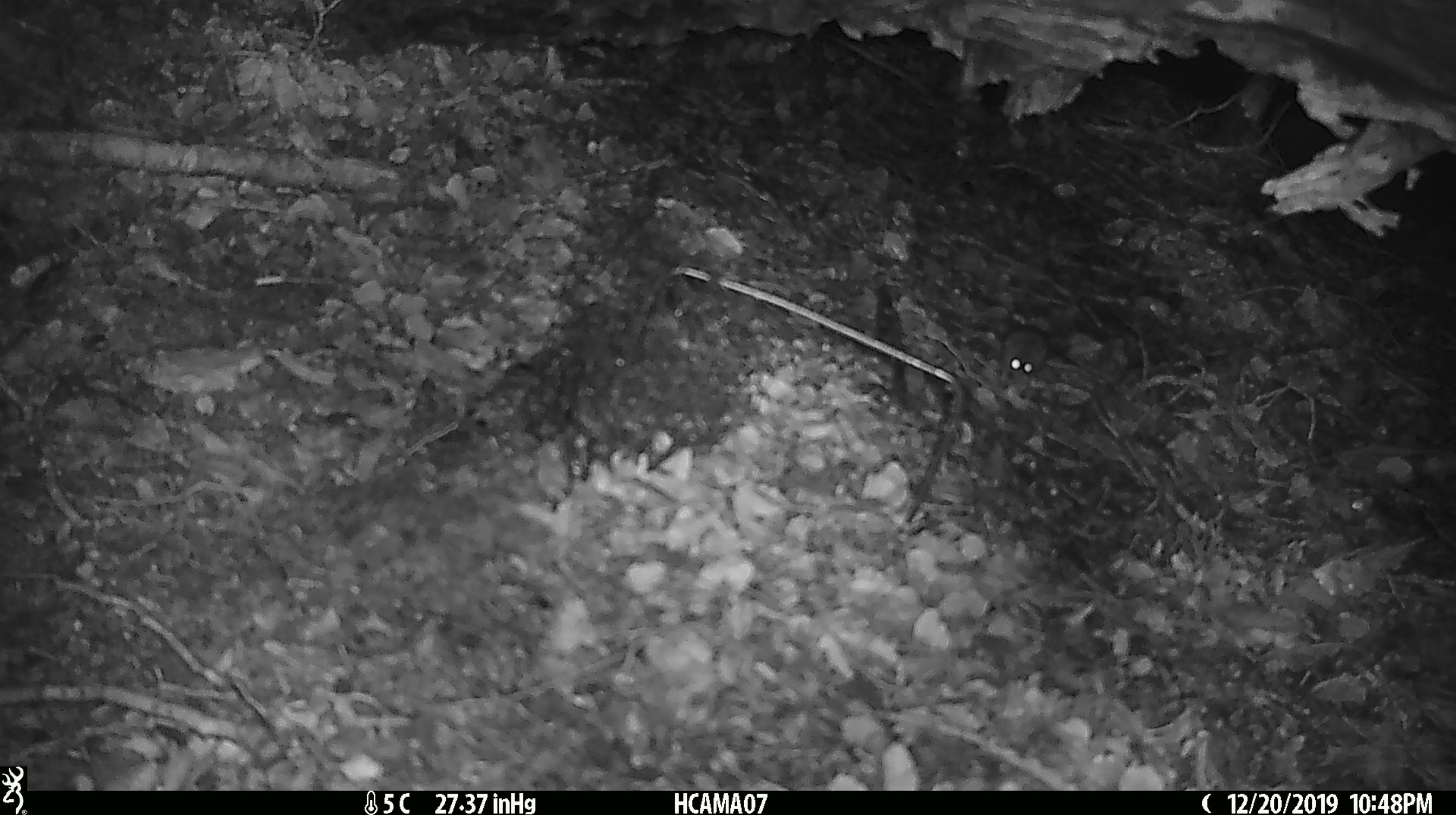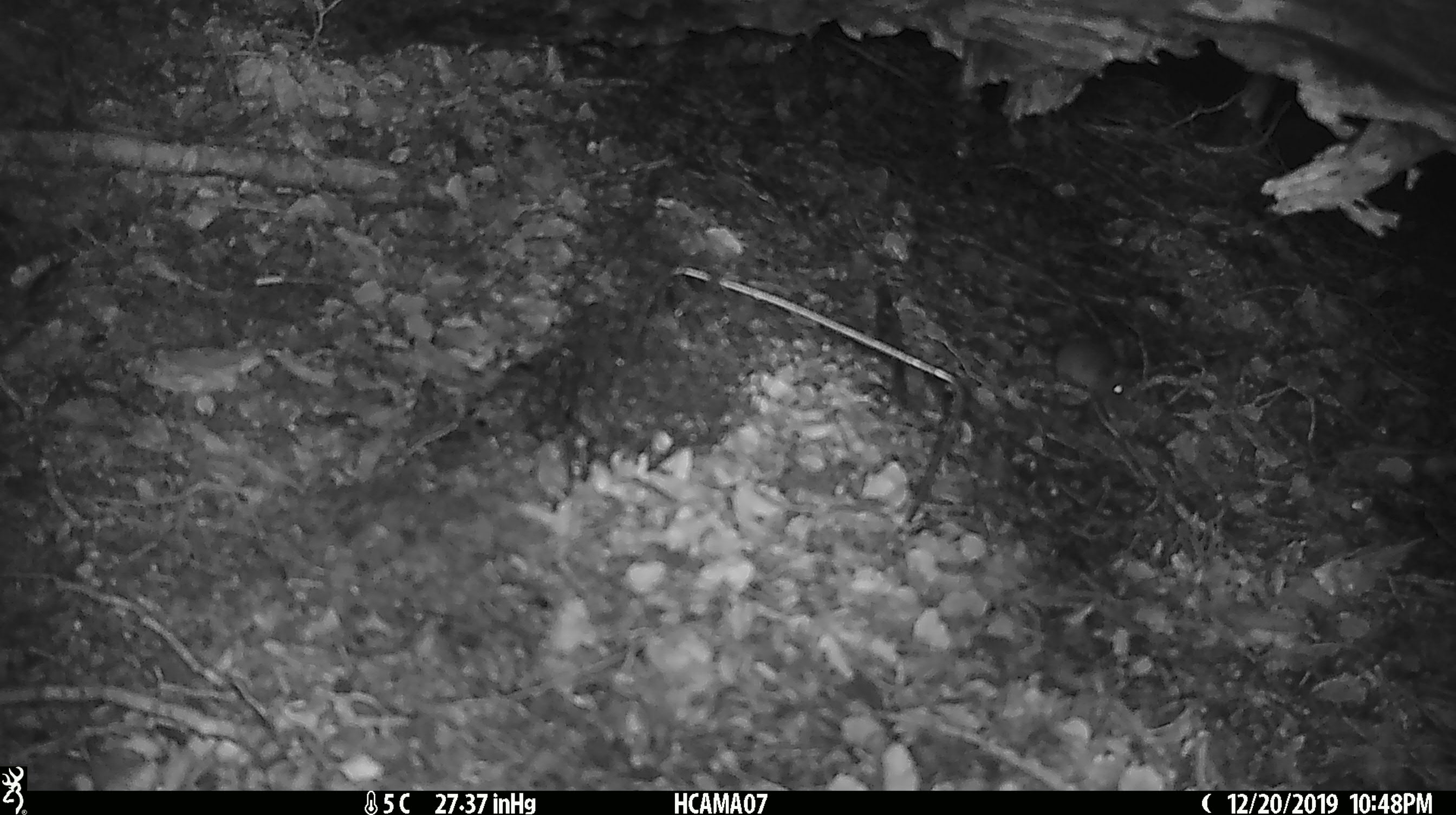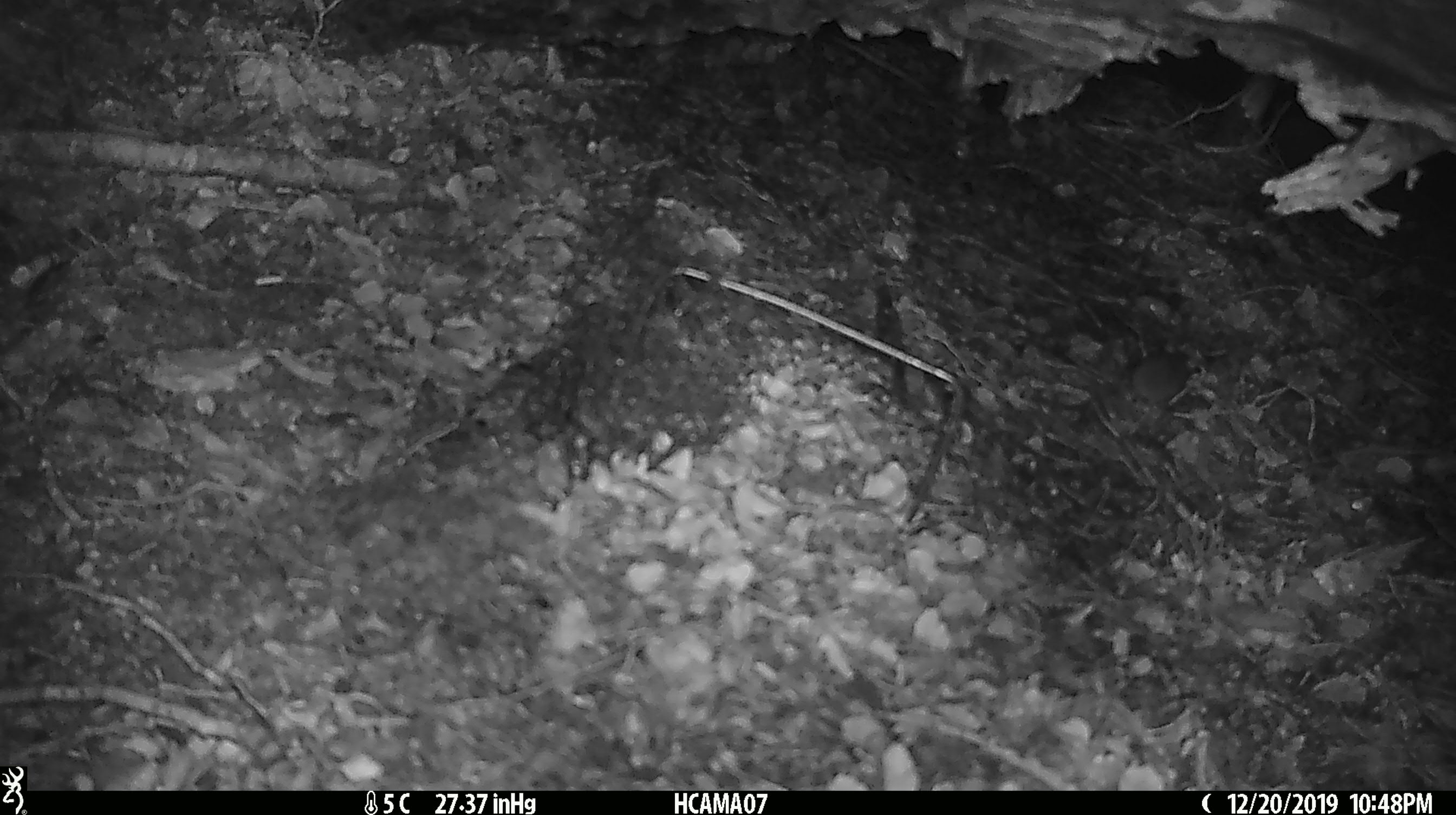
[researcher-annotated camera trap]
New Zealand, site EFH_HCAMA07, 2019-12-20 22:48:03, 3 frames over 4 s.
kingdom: Animalia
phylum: Chordata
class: Mammalia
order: Rodentia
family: Muridae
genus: Mus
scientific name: Mus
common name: mouse